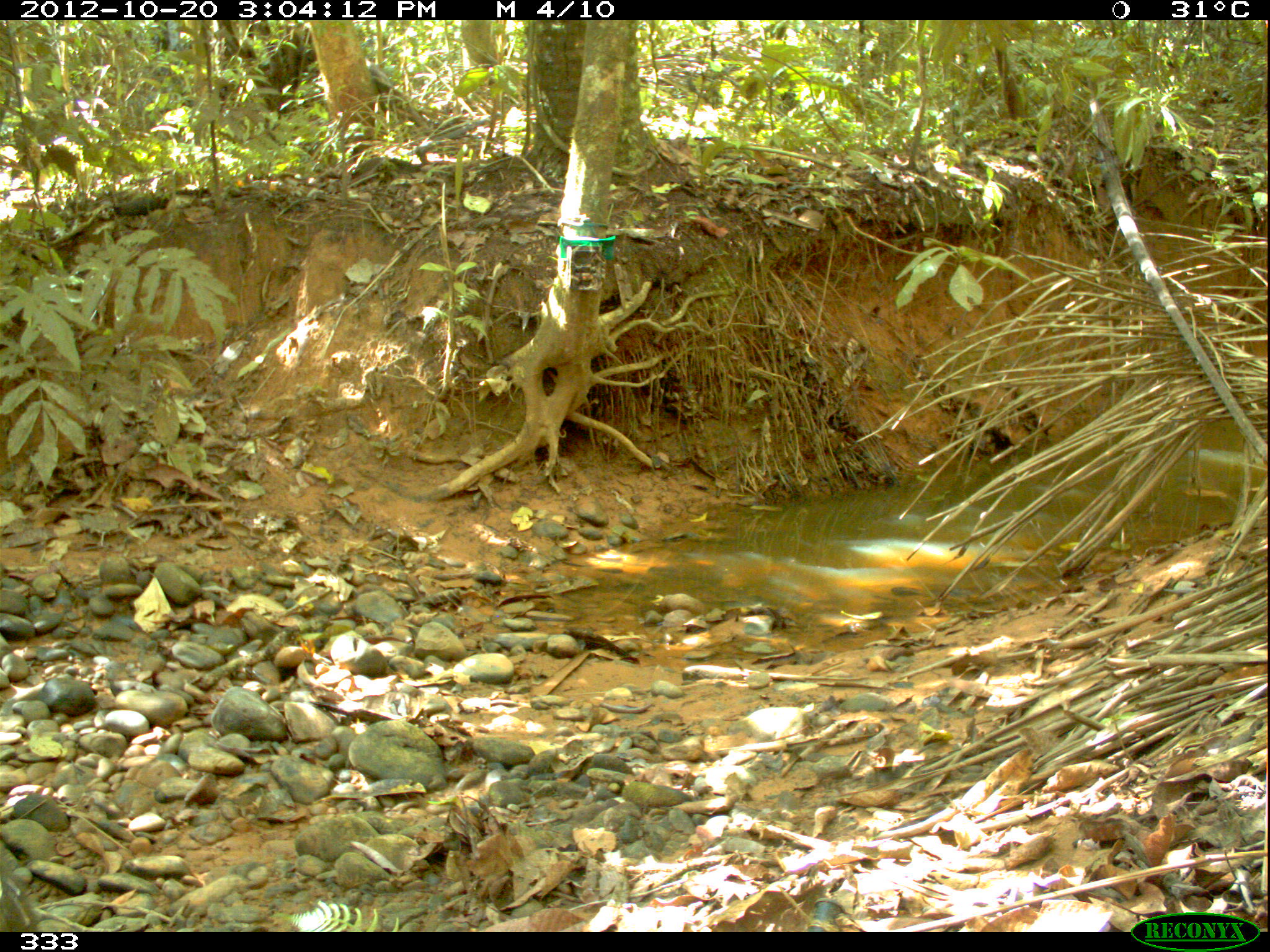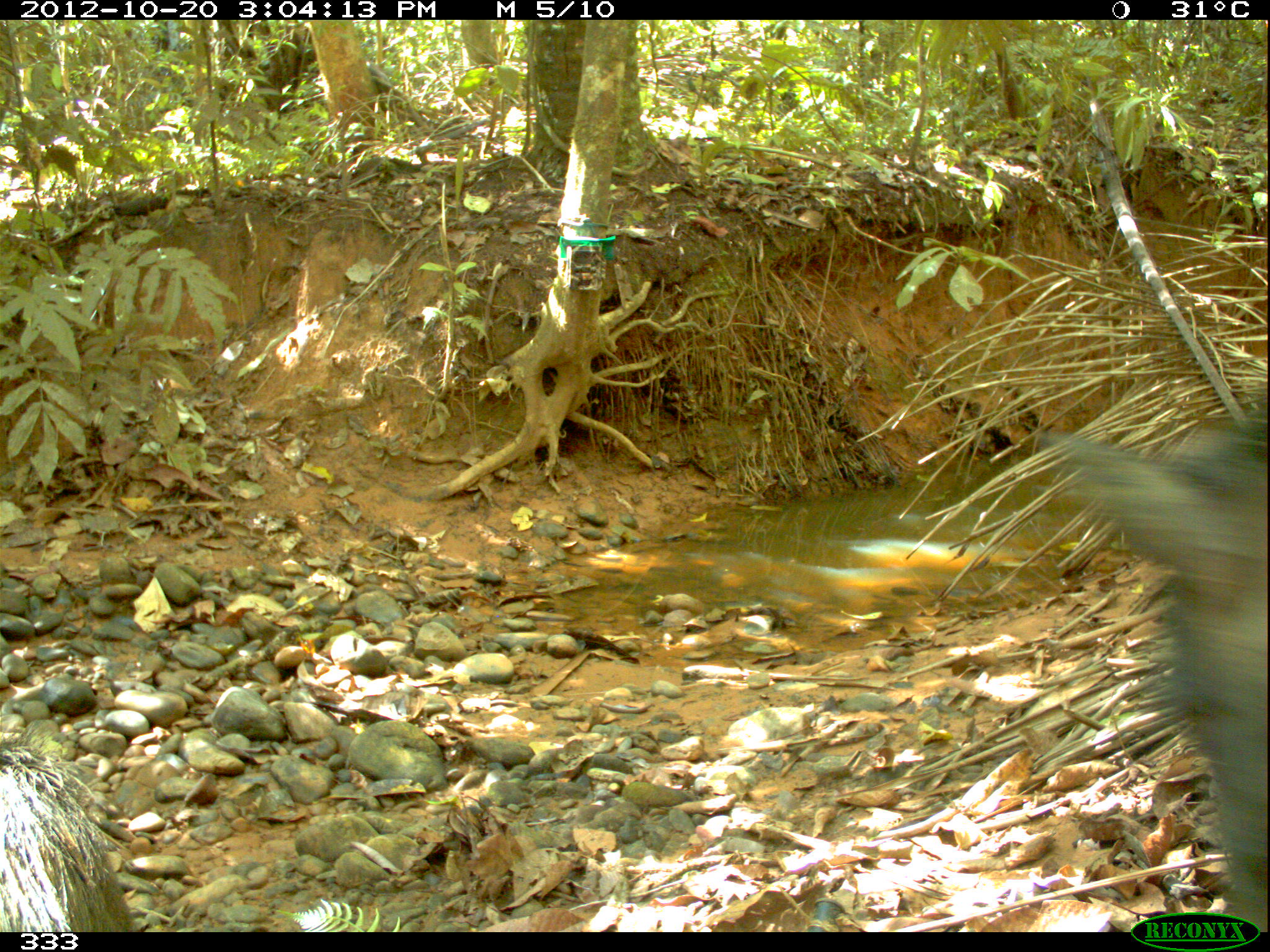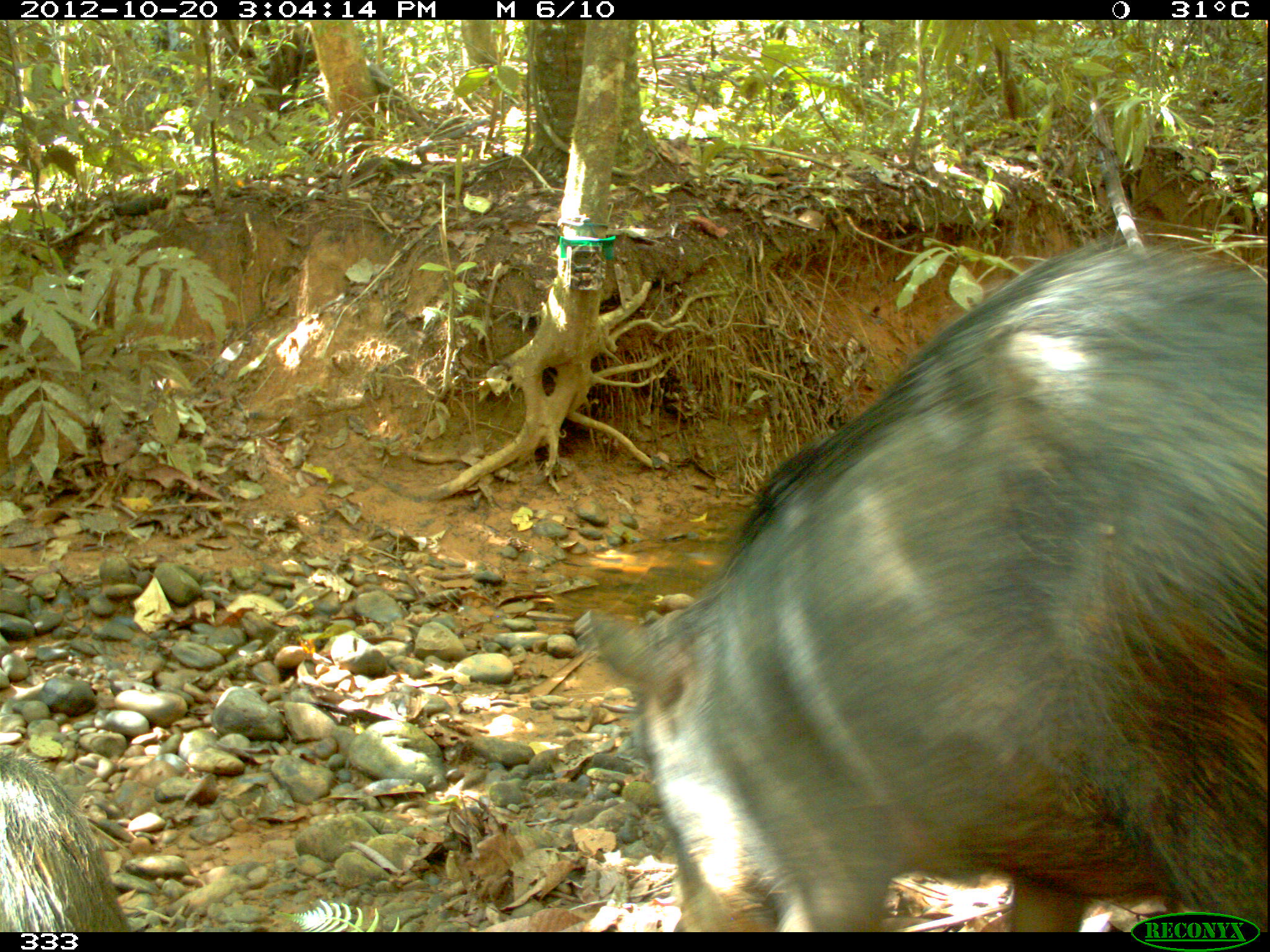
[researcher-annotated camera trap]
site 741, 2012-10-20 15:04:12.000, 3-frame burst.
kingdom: Animalia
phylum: Chordata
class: Mammalia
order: Artiodactyla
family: Tayassuidae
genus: Tayassu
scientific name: Tayassu pecari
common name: white-lipped peccary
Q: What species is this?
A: Tayassu pecari (white-lipped peccary).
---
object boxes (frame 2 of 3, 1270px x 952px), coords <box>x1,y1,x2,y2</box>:
tayassu pecari: <box>1031,385,1270,932</box>; <box>0,719,139,932</box>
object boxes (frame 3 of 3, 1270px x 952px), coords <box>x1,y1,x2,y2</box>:
tayassu pecari: <box>578,231,1270,932</box>; <box>0,746,133,932</box>